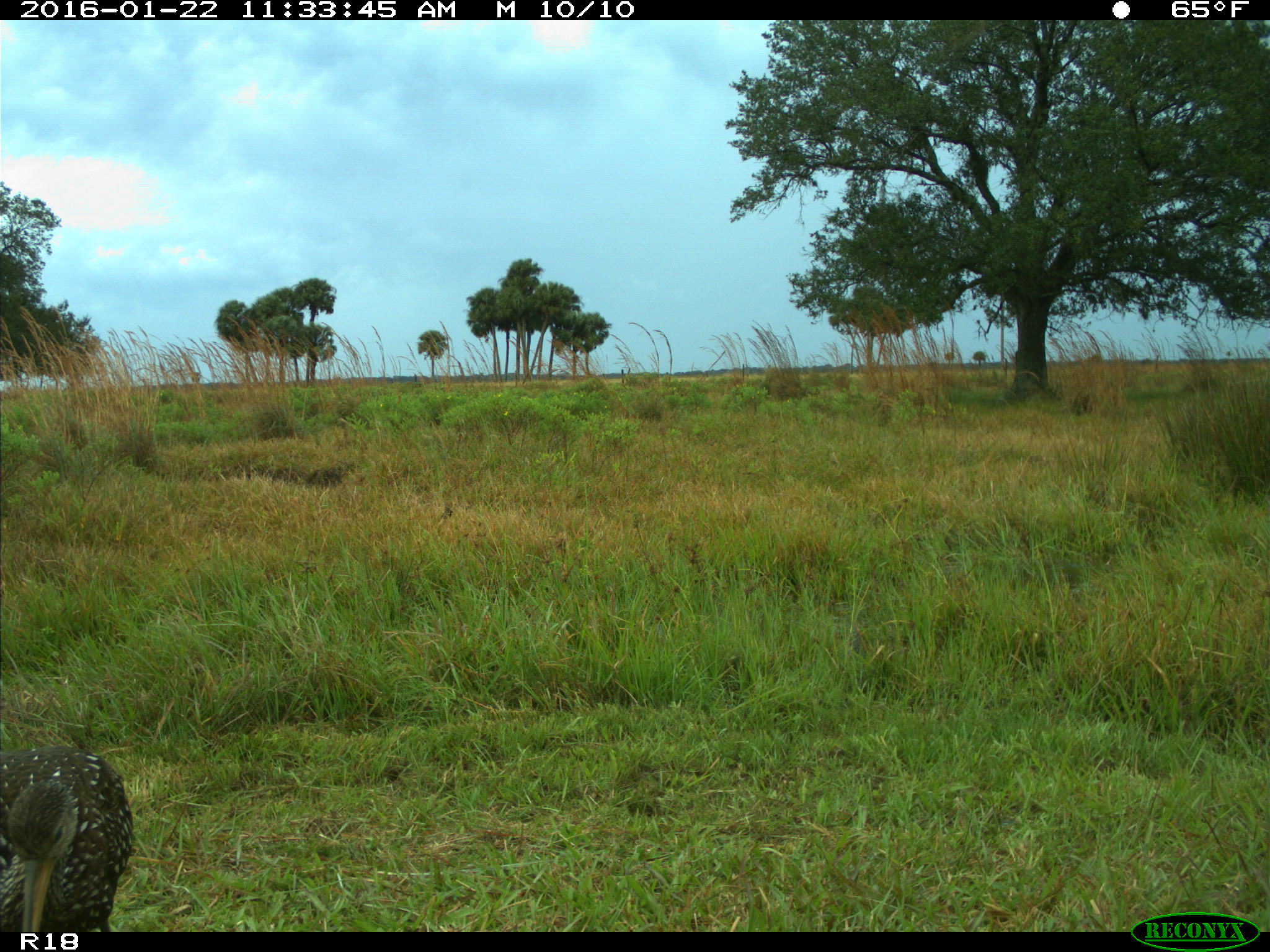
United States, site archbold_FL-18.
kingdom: Animalia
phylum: Chordata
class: Aves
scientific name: Aves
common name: birds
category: unidentified bird